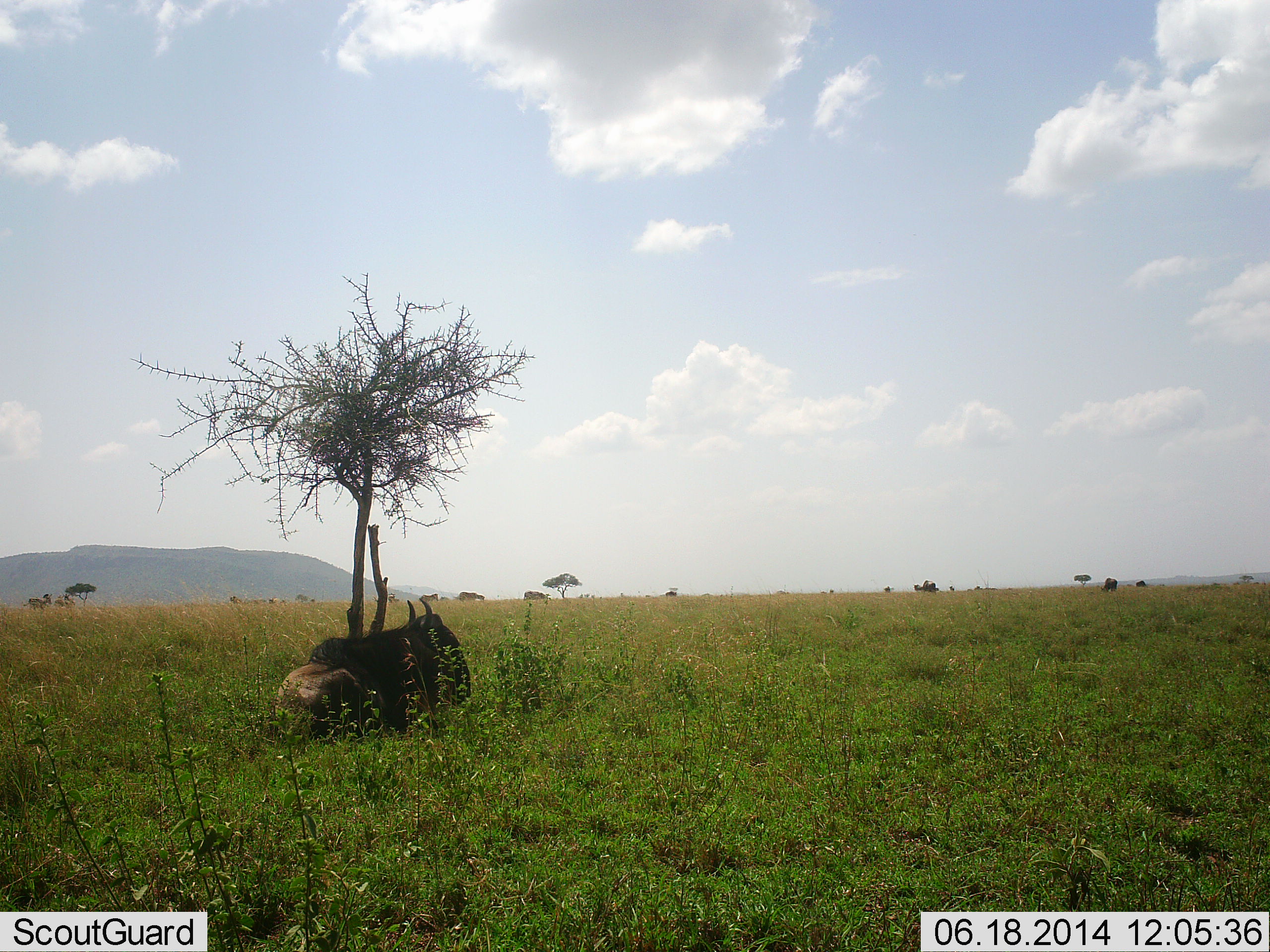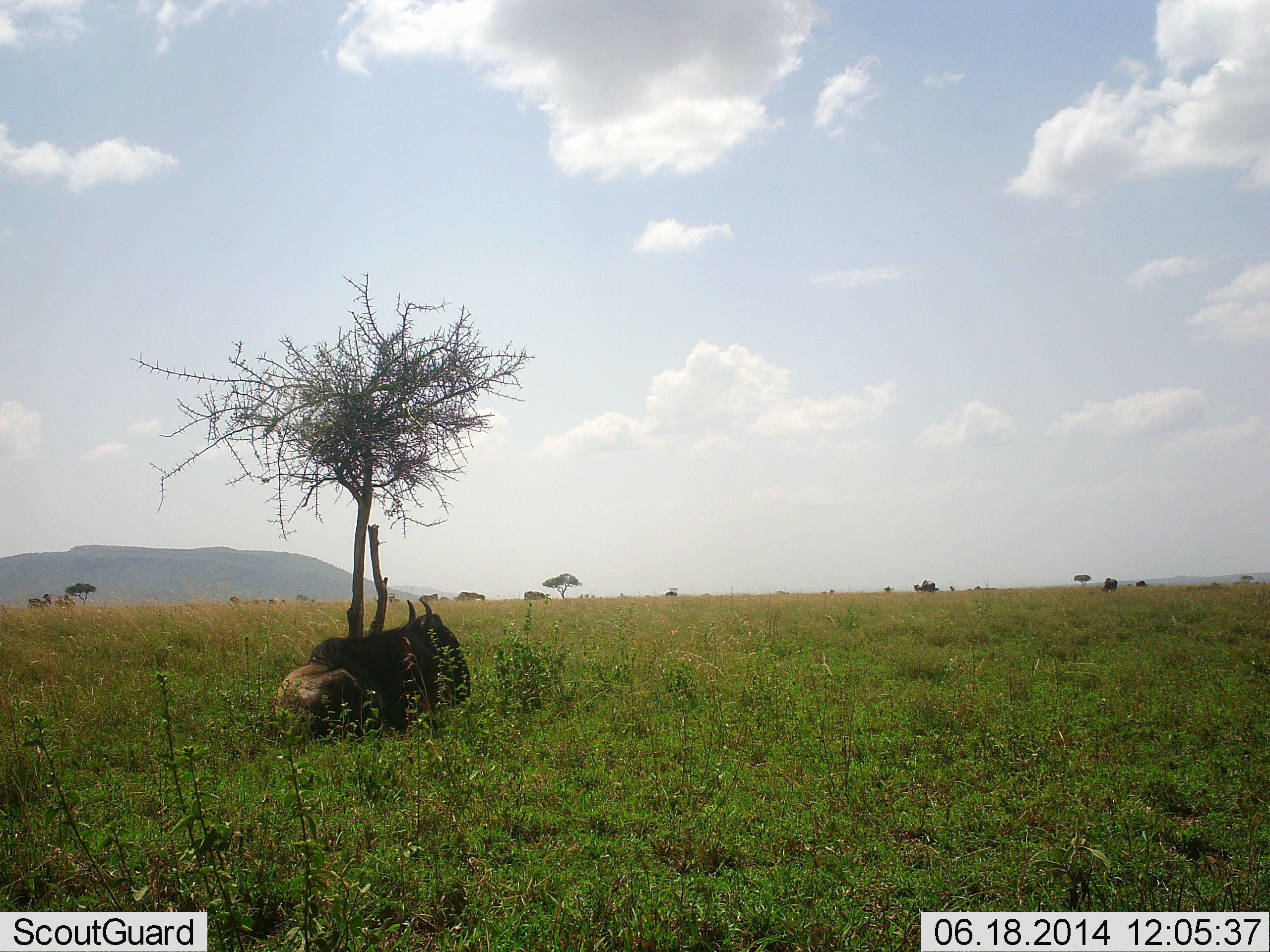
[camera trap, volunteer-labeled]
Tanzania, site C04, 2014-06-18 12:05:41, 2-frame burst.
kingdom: Animalia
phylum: Chordata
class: Mammalia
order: Artiodactyla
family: Bovidae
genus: Connochaetes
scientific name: Connochaetes taurinus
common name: blue wildebeest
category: wildebeest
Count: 5.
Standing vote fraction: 33%.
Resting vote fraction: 100%.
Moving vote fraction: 8%.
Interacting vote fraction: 0%.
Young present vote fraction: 0%.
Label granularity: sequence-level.